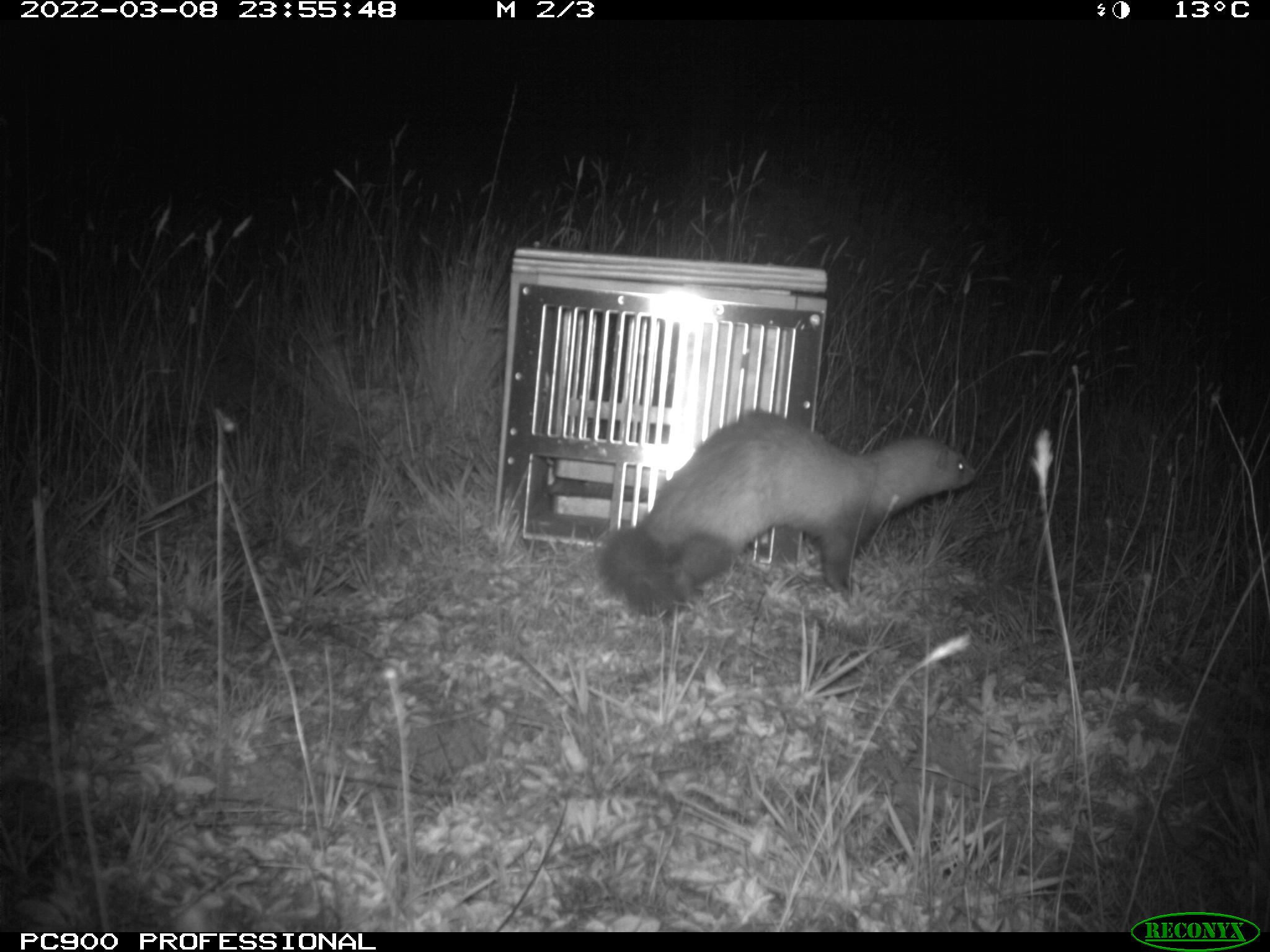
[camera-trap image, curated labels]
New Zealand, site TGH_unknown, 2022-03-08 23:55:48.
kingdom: Animalia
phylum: Chordata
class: Mammalia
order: Carnivora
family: Mustelidae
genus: Mustela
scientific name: Mustela furo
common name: ferret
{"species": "ferret (Mustela furo)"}